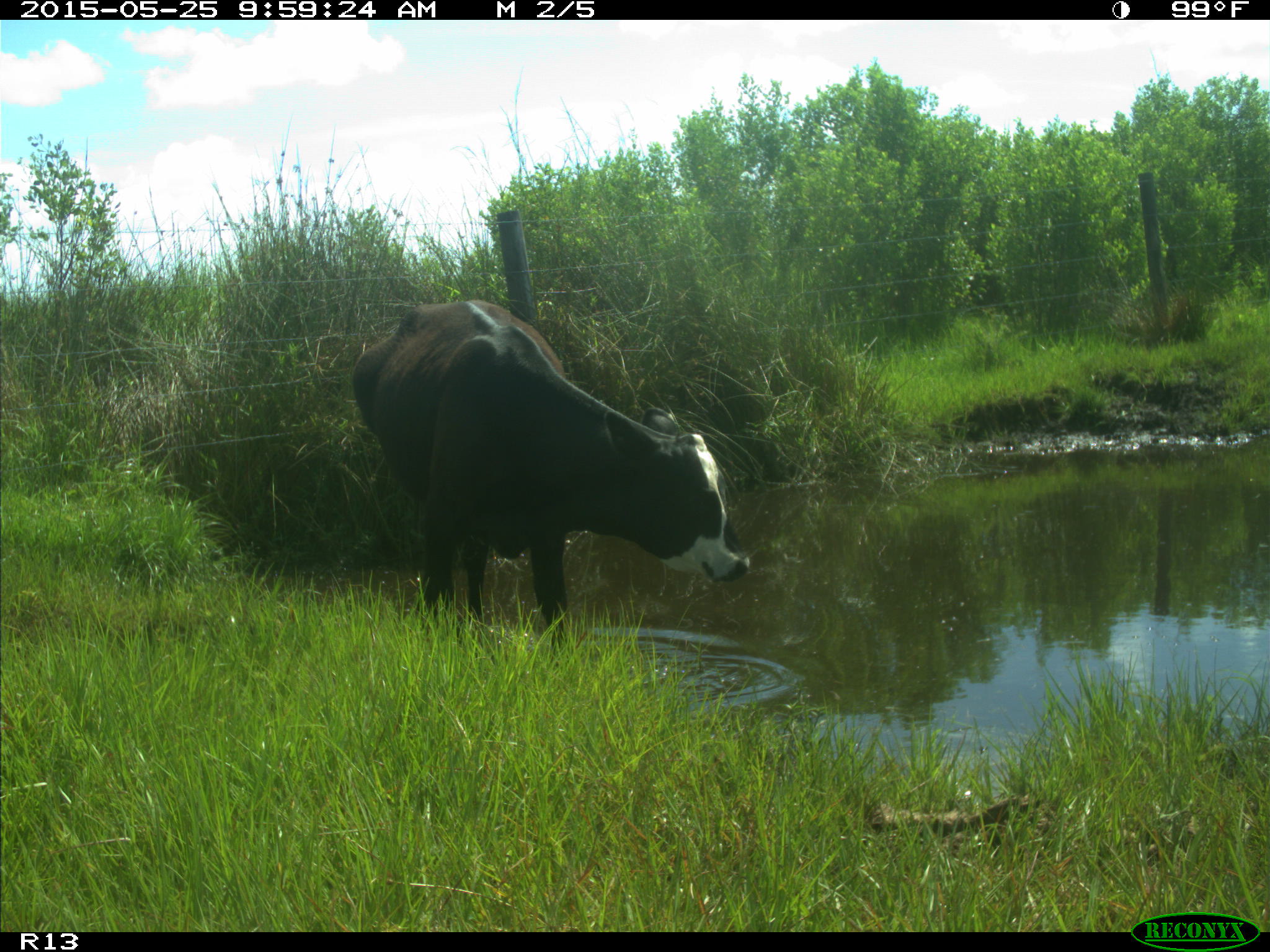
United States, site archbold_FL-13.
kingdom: Animalia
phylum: Chordata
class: Mammalia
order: Artiodactyla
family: Bovidae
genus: Bos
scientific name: Bos taurus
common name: domestic cow